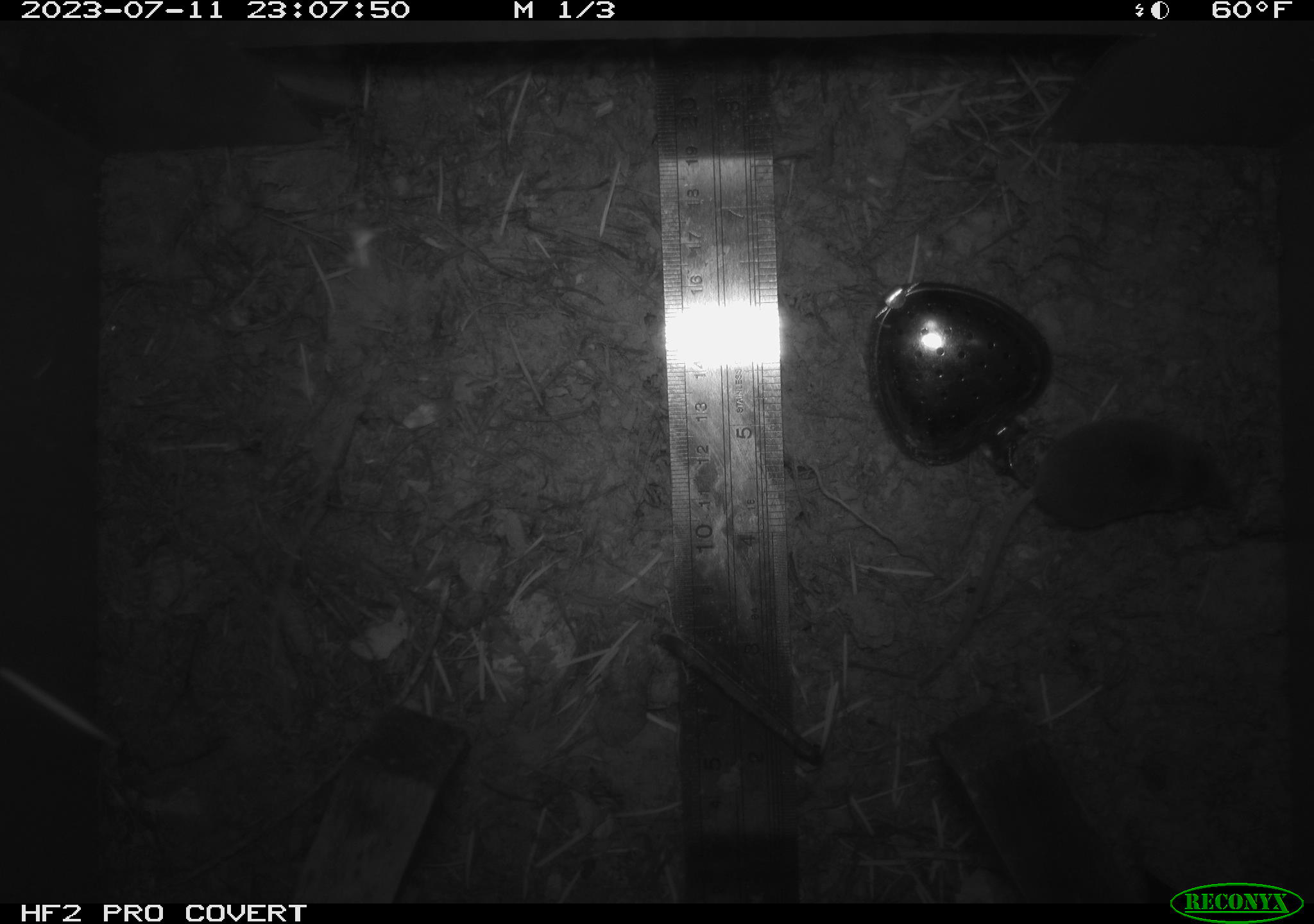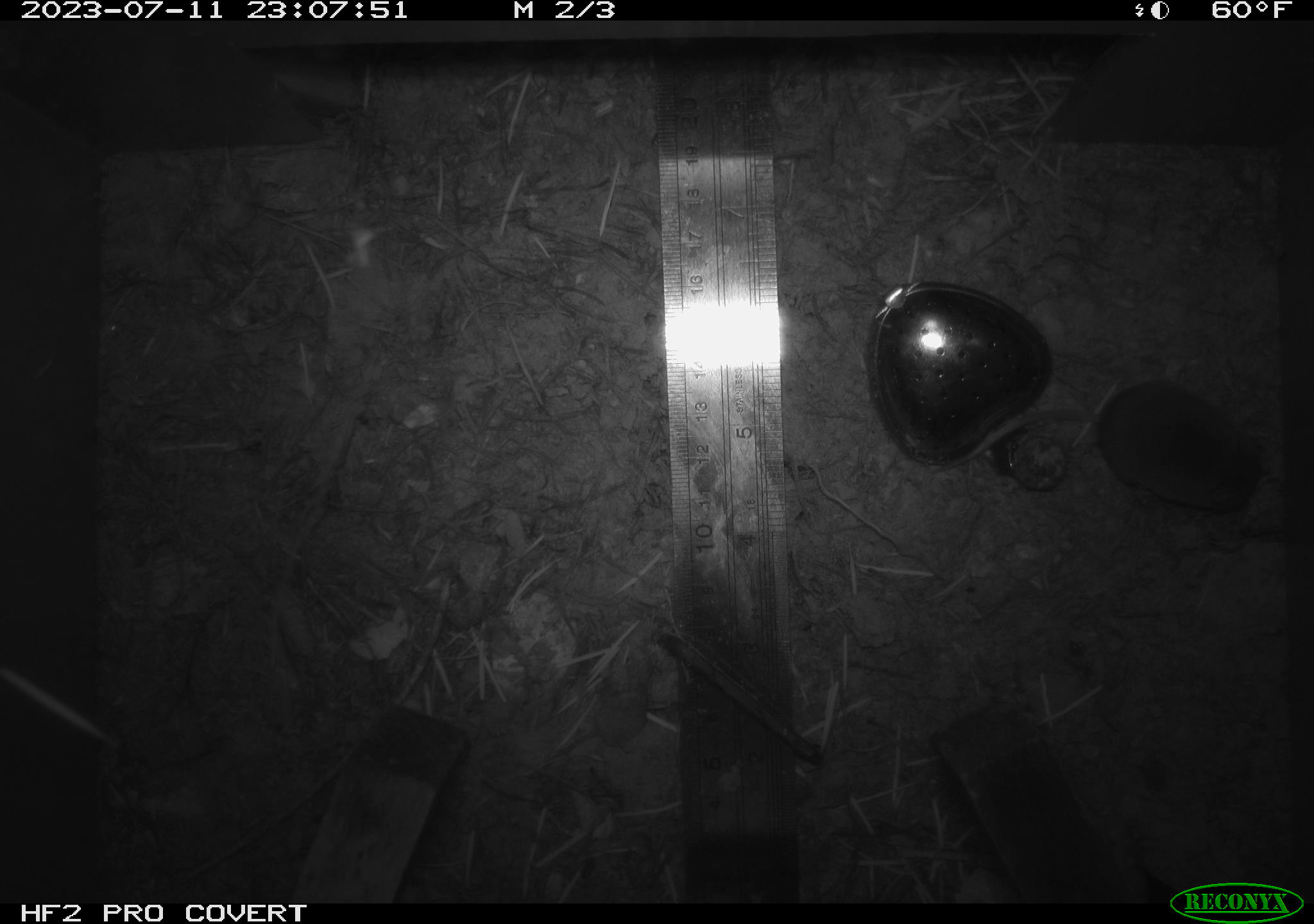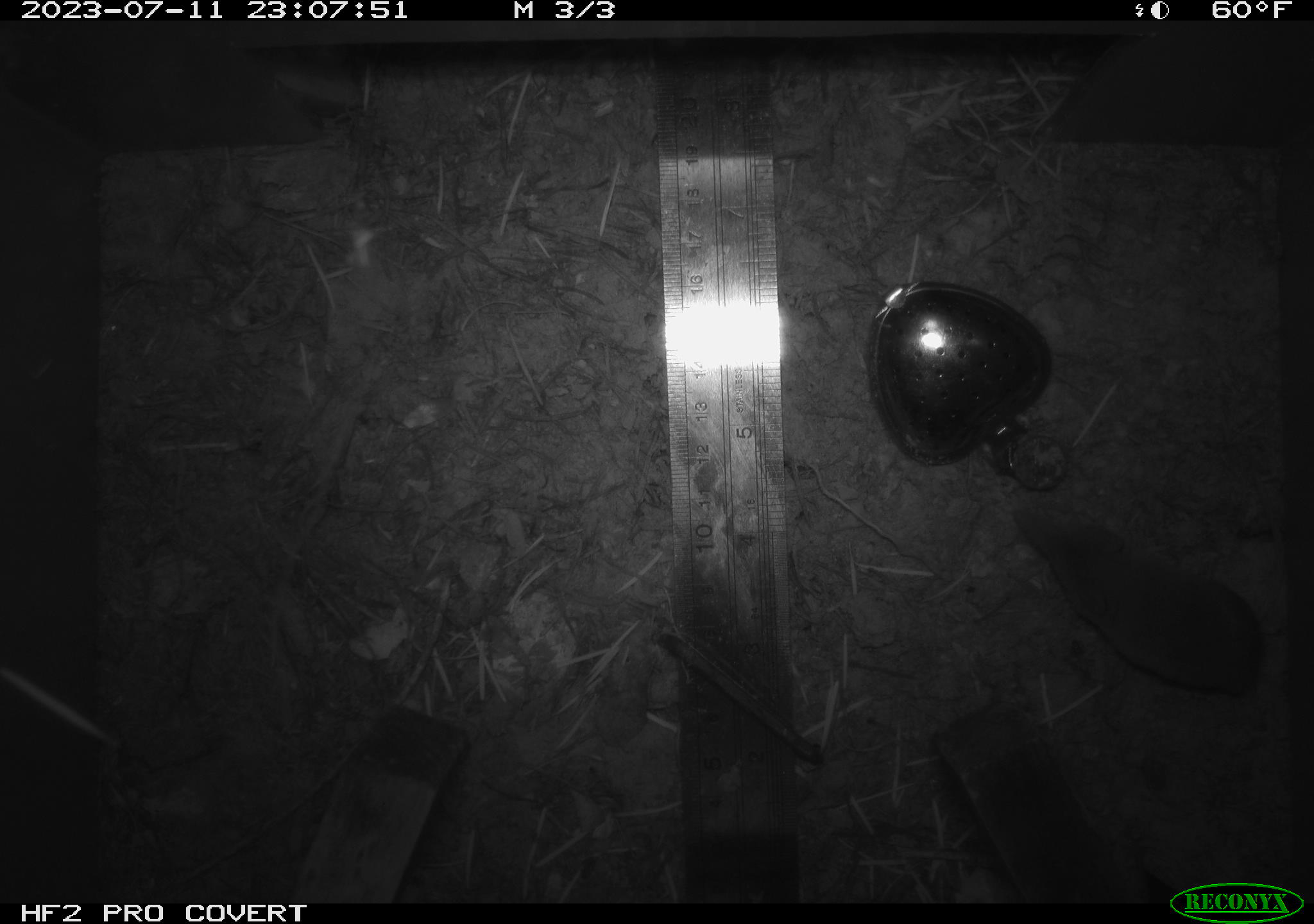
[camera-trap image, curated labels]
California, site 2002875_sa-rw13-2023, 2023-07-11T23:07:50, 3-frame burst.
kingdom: Animalia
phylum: Chordata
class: Mammalia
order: Eulipotyphla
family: Soricidae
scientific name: Soricidae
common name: shrews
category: soricidae family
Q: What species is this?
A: Soricidae family (shrews) (Soricidae).